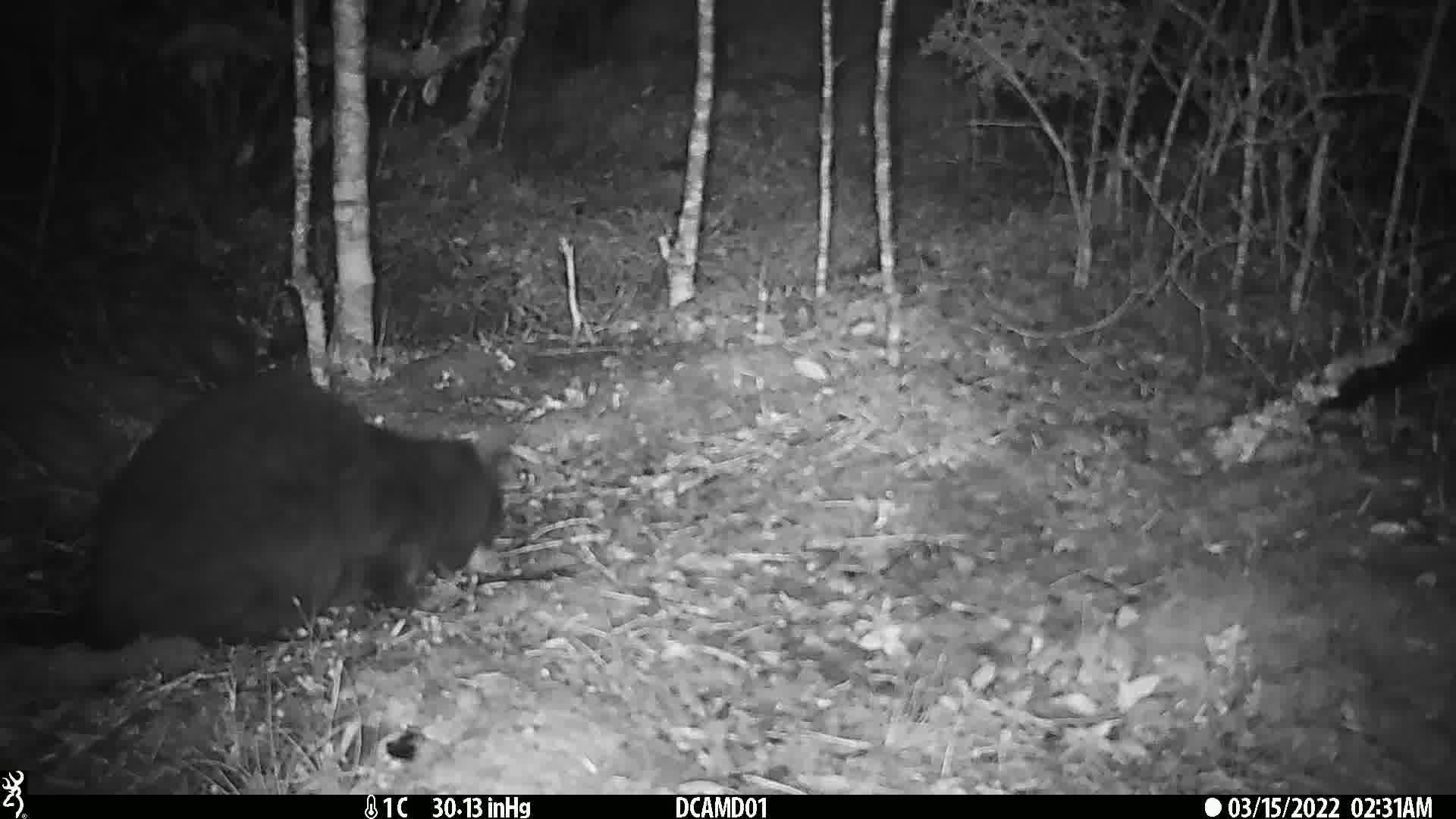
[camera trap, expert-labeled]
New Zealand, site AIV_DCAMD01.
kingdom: Animalia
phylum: Chordata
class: Mammalia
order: Carnivora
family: Felidae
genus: Felis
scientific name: Felis catus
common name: domestic cat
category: cat